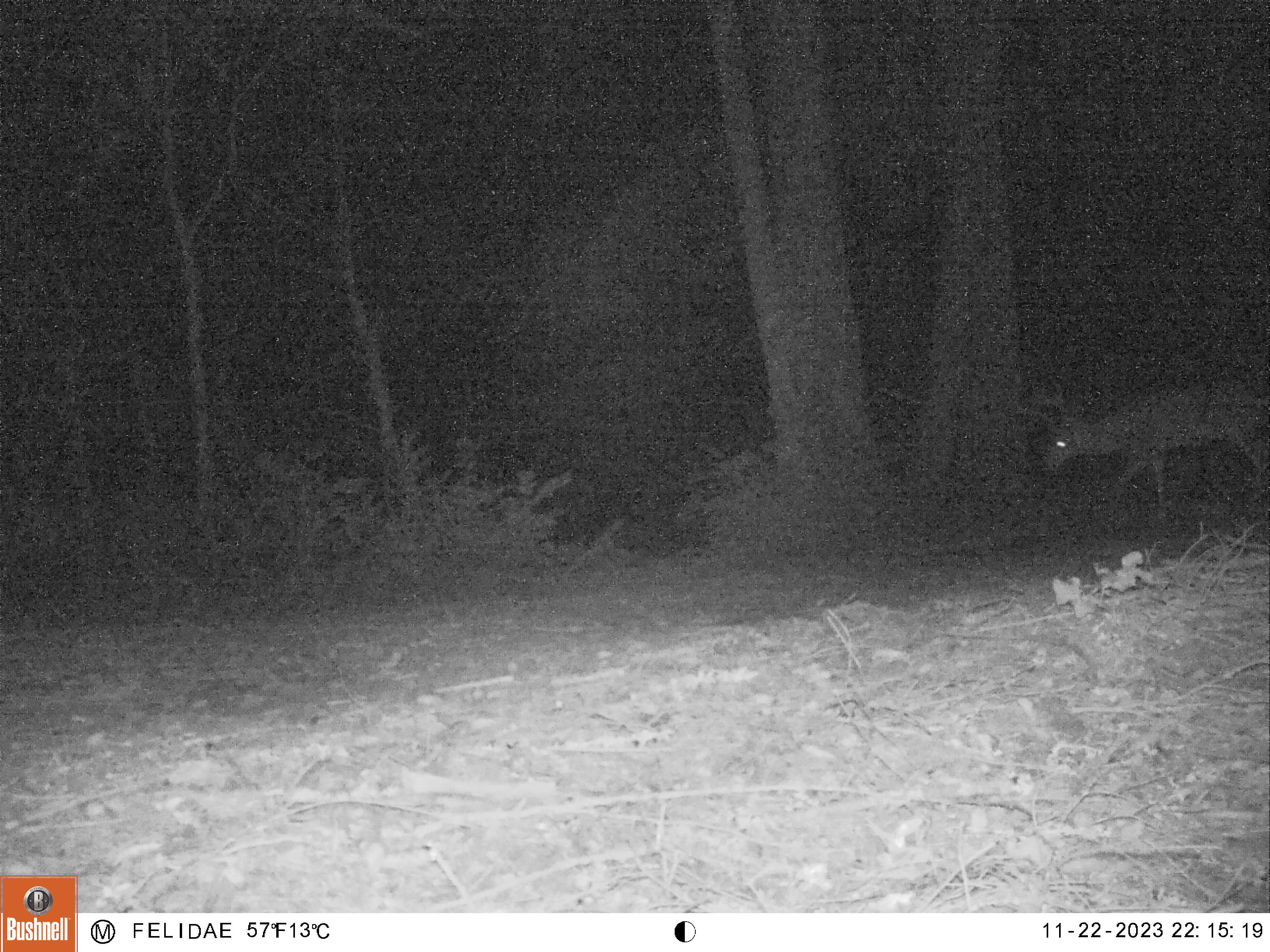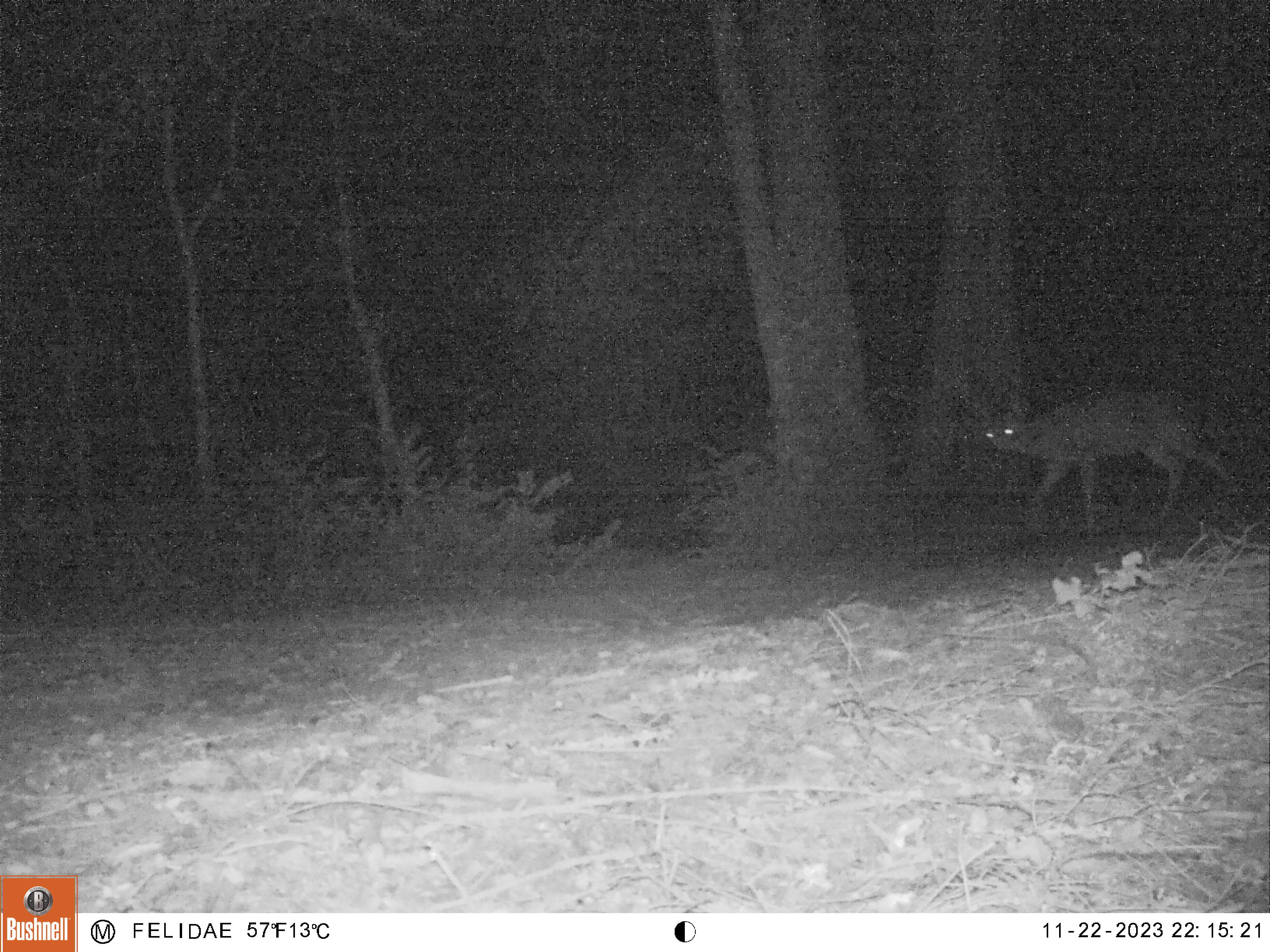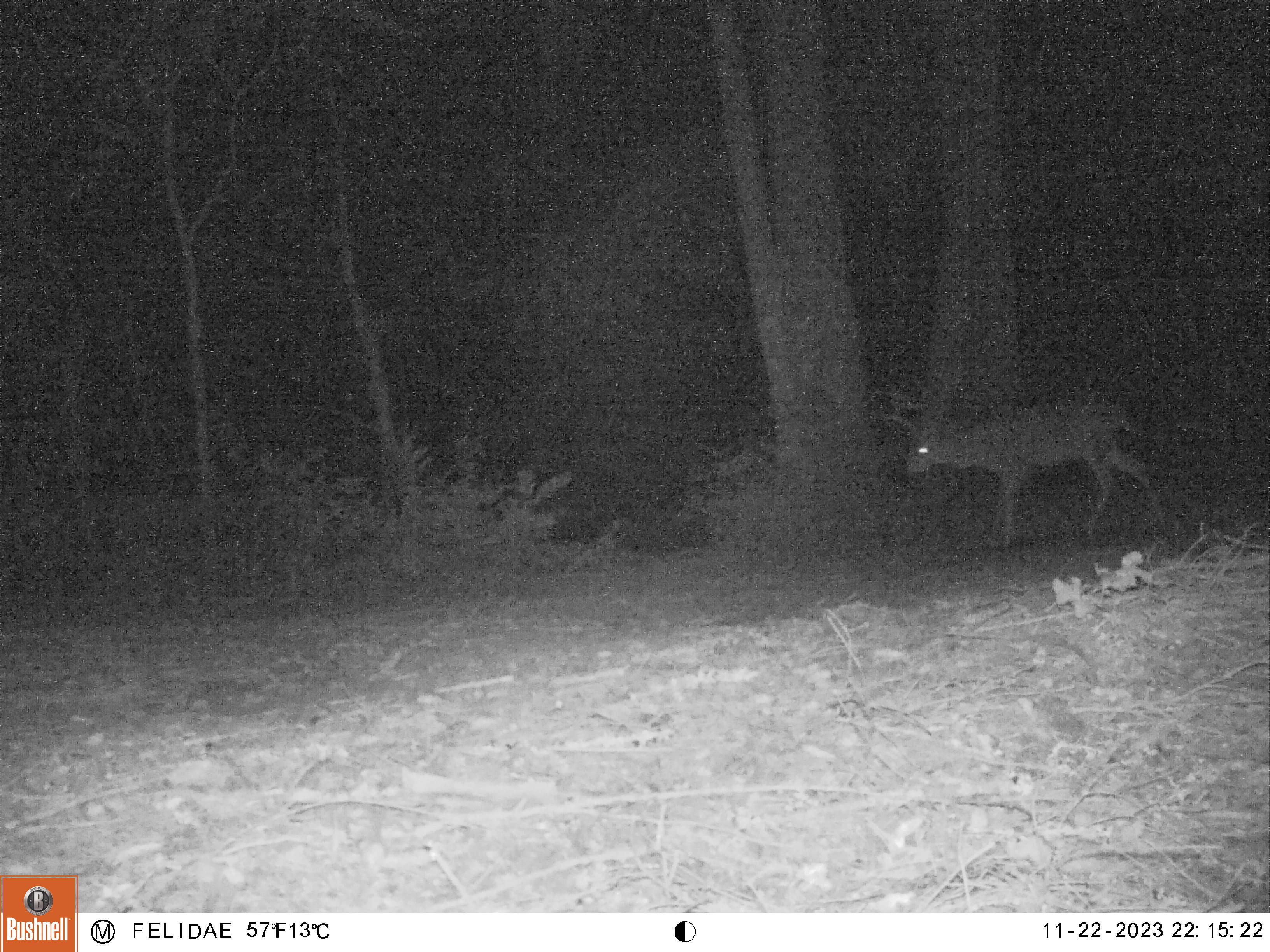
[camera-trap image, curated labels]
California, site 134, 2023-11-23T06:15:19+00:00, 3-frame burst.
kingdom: Animalia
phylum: Chordata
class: Mammalia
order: Artiodactyla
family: Cervidae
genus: Odocoileus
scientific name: Odocoileus hemionus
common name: mule deer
Mule deer (Odocoileus hemionus).